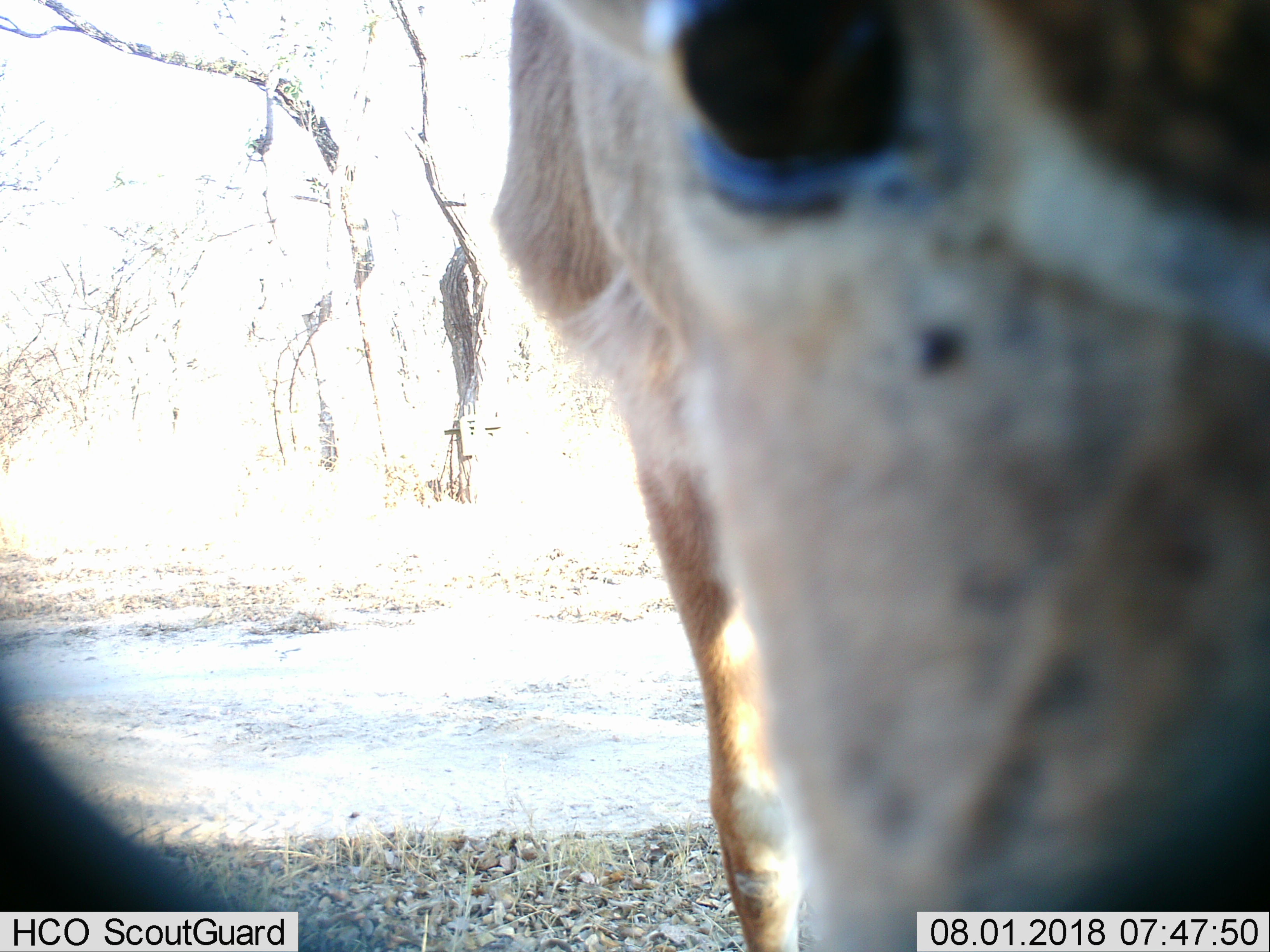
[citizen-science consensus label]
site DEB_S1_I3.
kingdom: Animalia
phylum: Chordata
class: Mammalia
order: Artiodactyla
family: Bovidae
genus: Aepyceros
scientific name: Aepyceros melampus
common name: impala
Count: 1.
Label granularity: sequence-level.